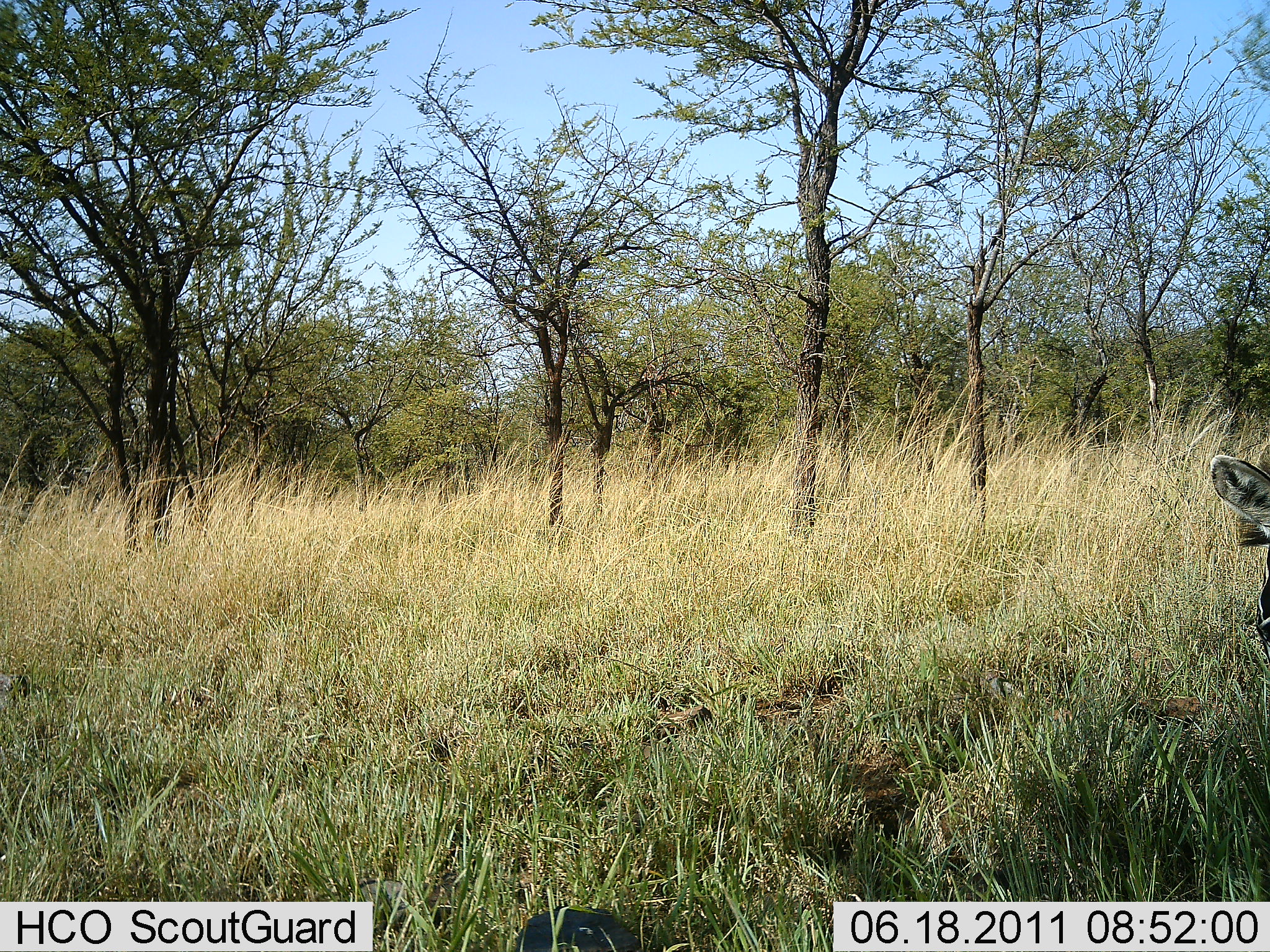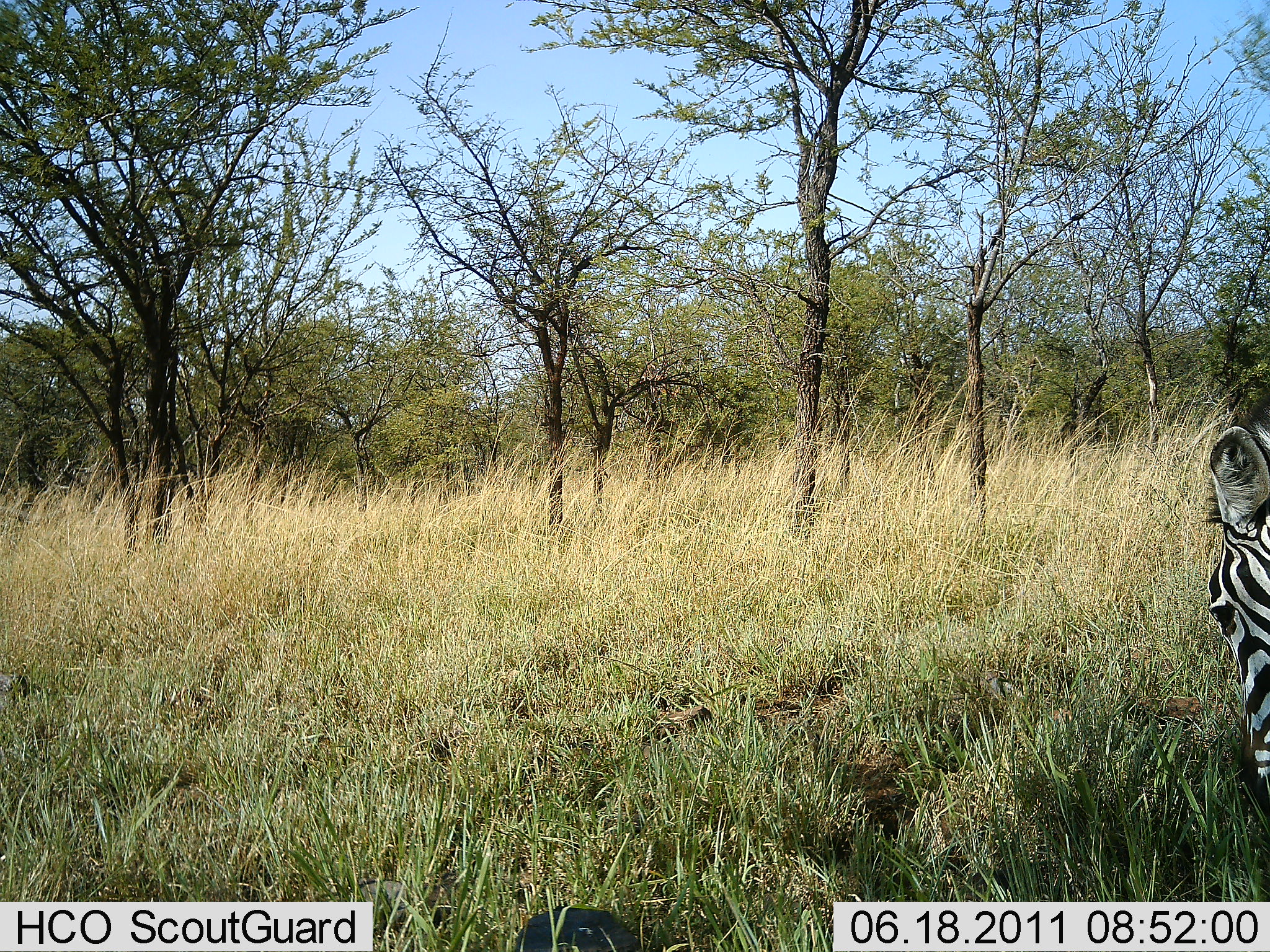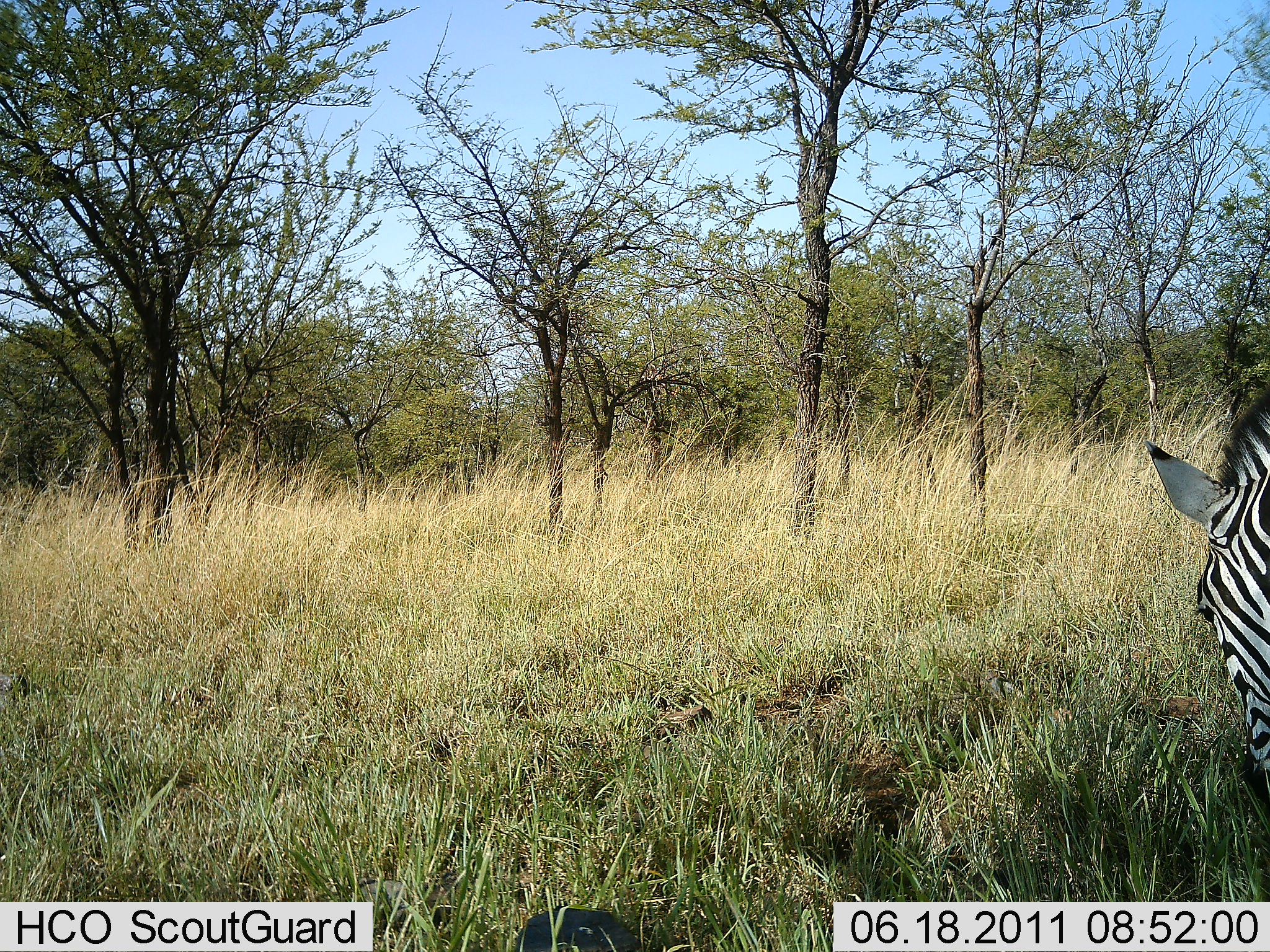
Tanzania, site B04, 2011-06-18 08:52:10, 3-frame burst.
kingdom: Animalia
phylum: Chordata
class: Mammalia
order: Perissodactyla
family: Equidae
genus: Equus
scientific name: Equus quagga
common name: plains zebra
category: zebra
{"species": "zebra (plains zebra) (Equus quagga)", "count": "1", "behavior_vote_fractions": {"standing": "18%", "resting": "0%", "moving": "0%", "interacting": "0%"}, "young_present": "0%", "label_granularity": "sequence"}